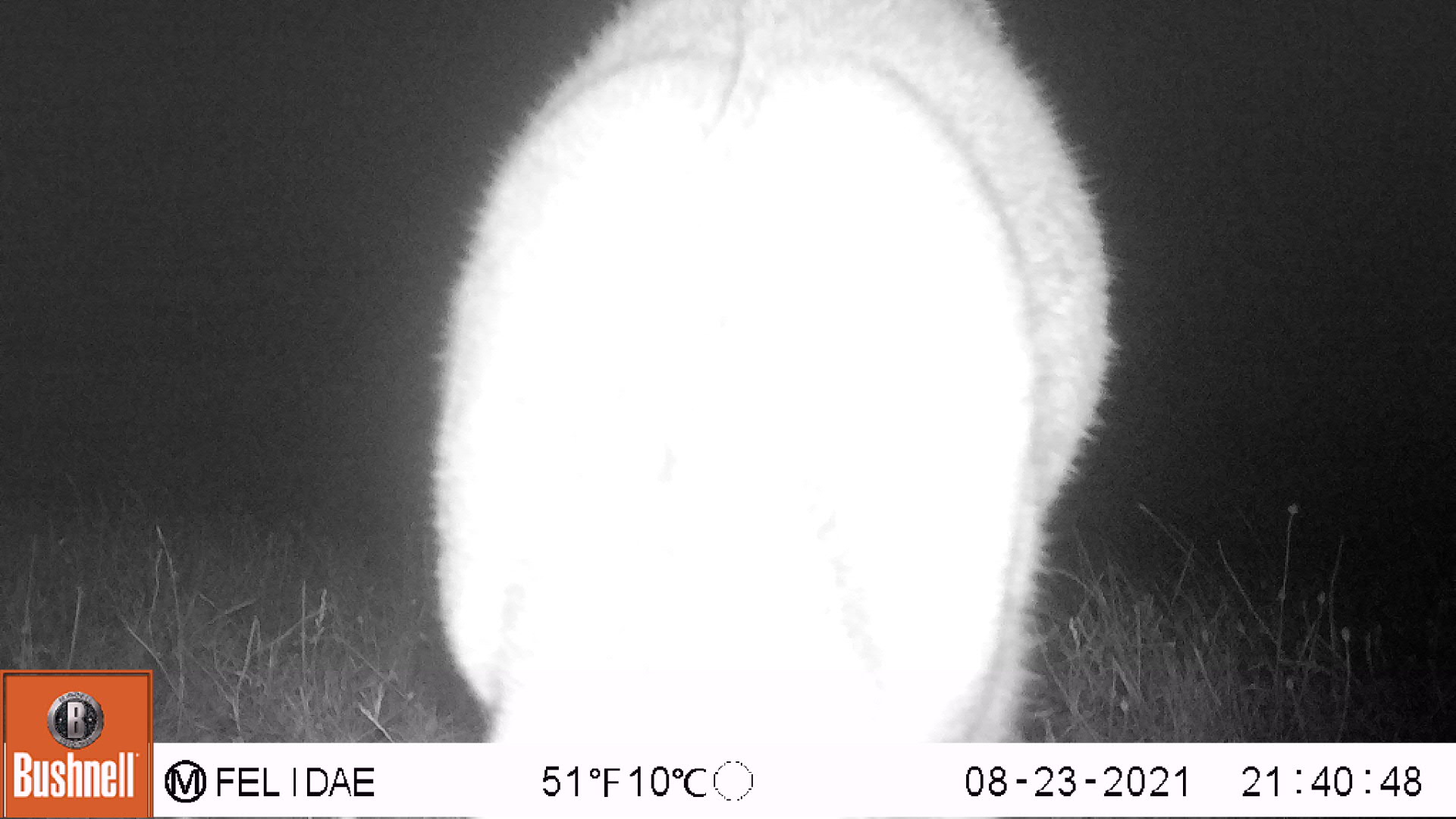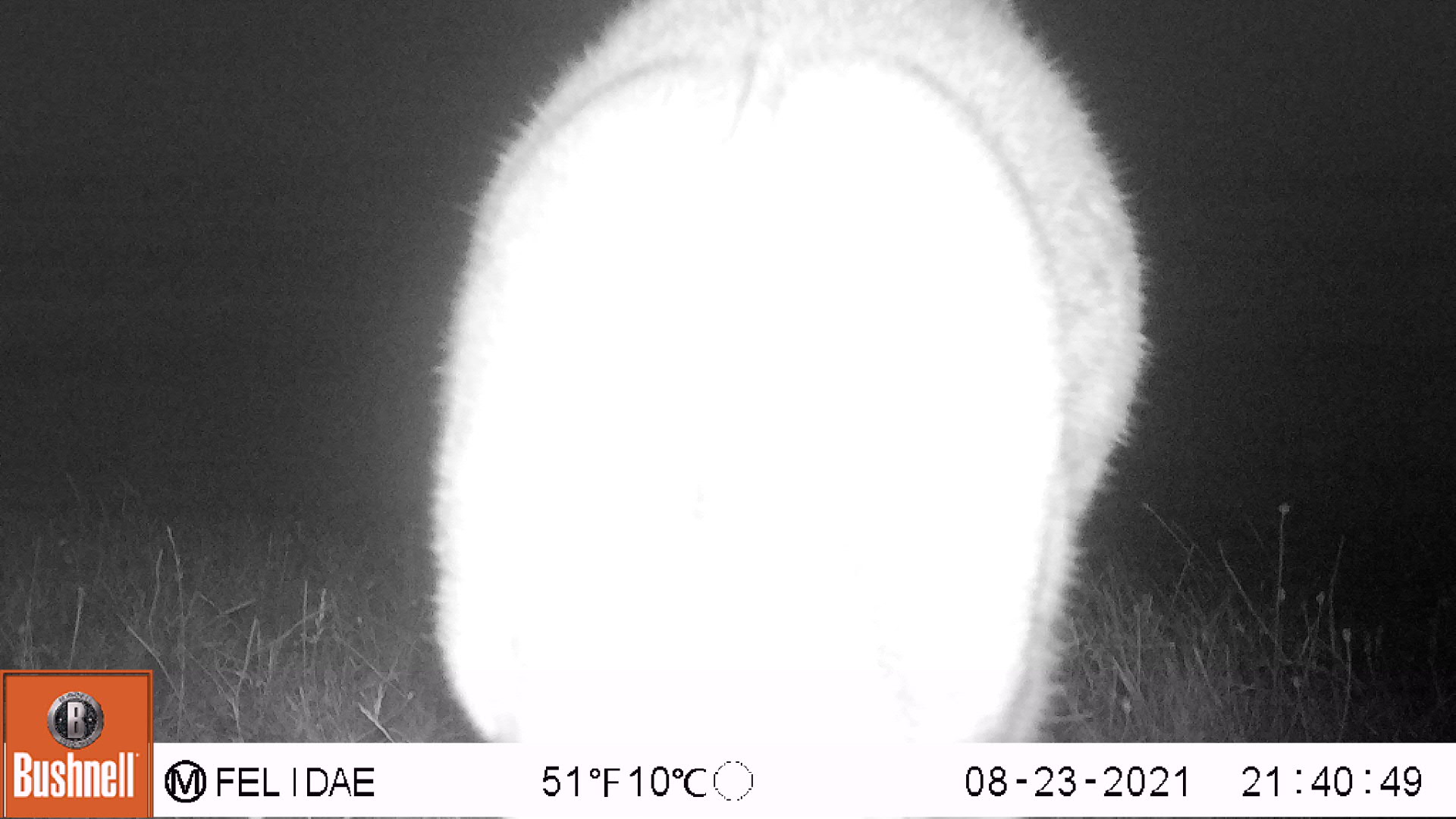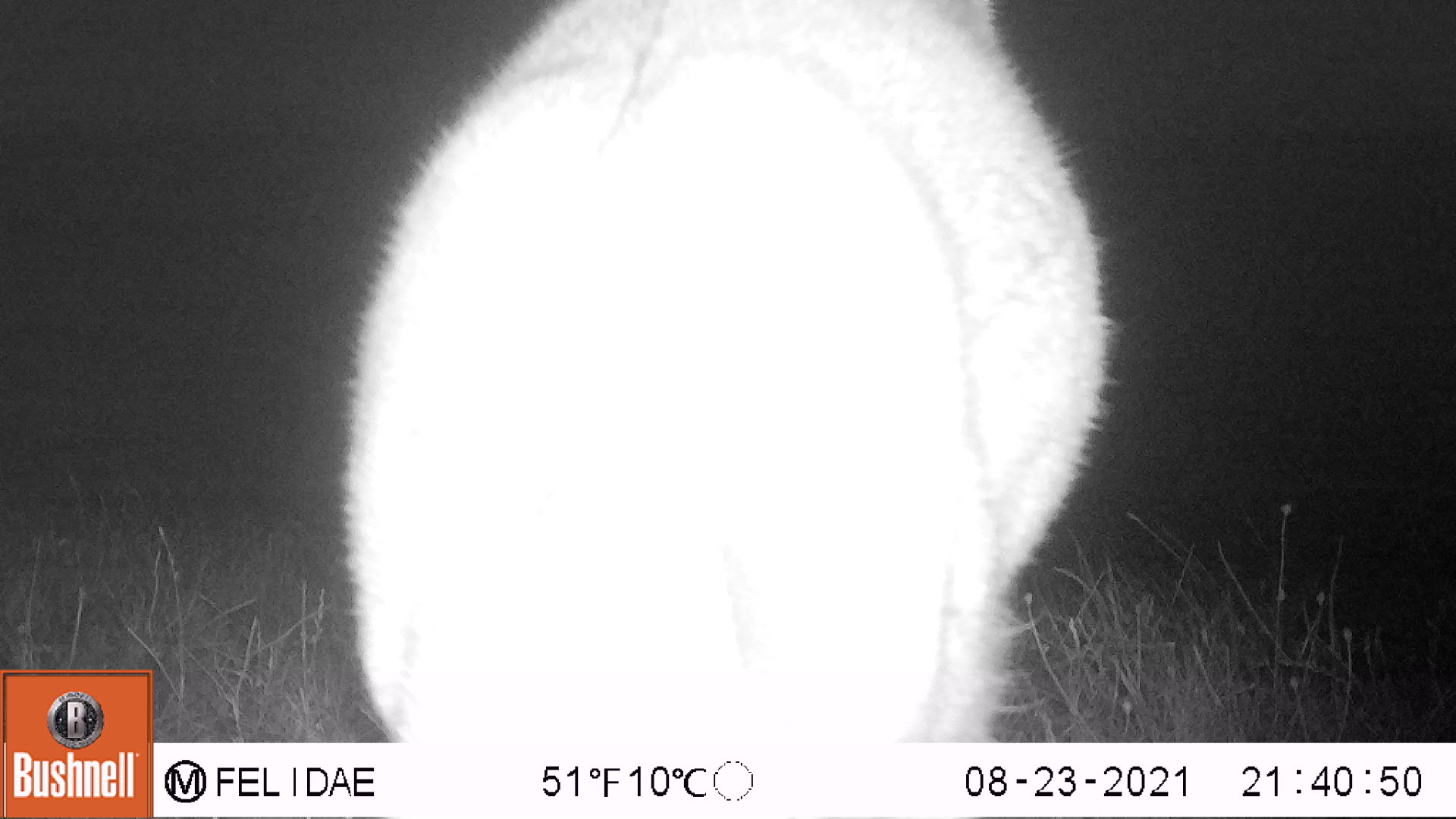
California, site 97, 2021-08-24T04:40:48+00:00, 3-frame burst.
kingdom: Animalia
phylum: Chordata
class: Mammalia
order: Artiodactyla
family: Cervidae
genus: Odocoileus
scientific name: Odocoileus hemionus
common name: mule deer